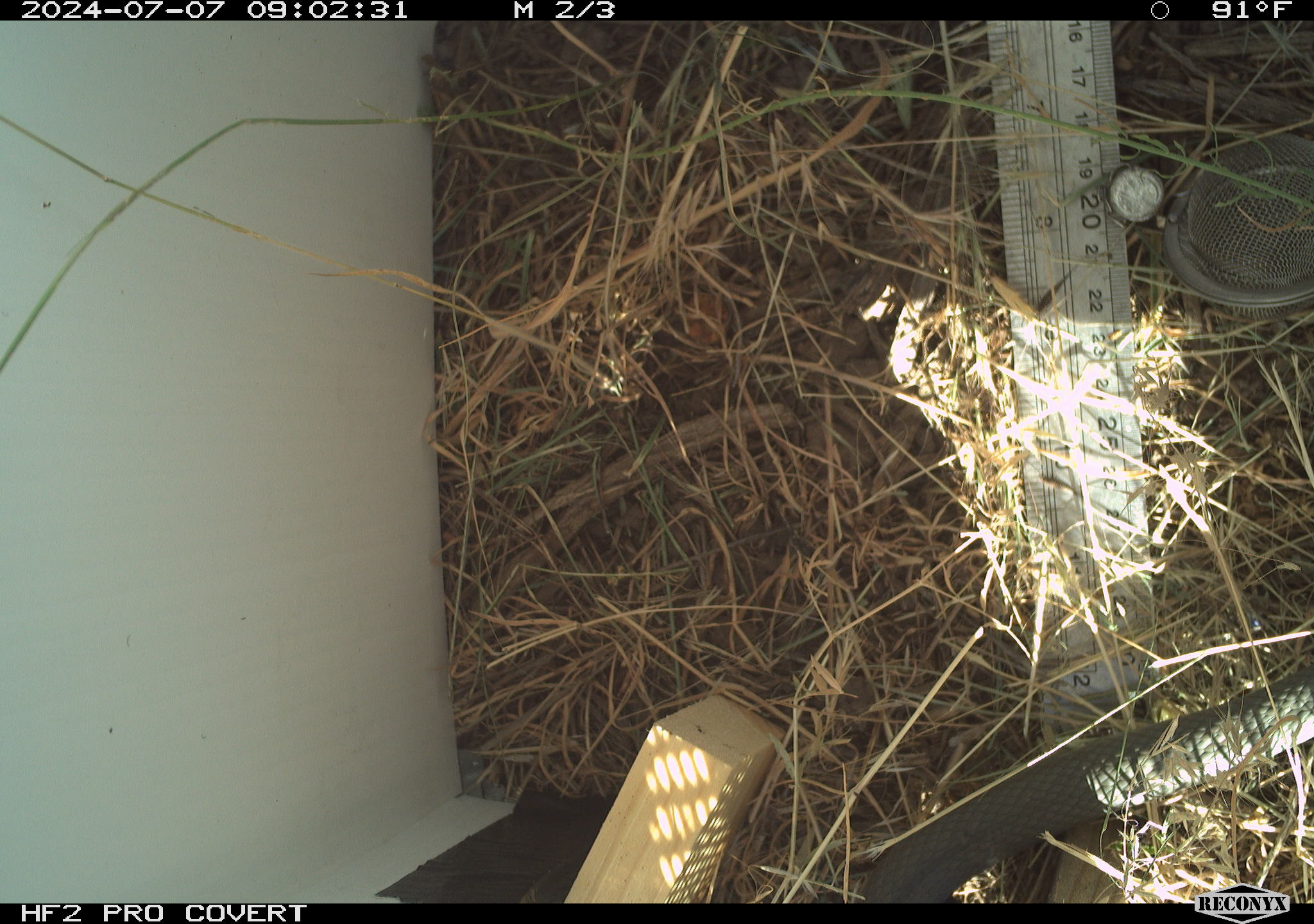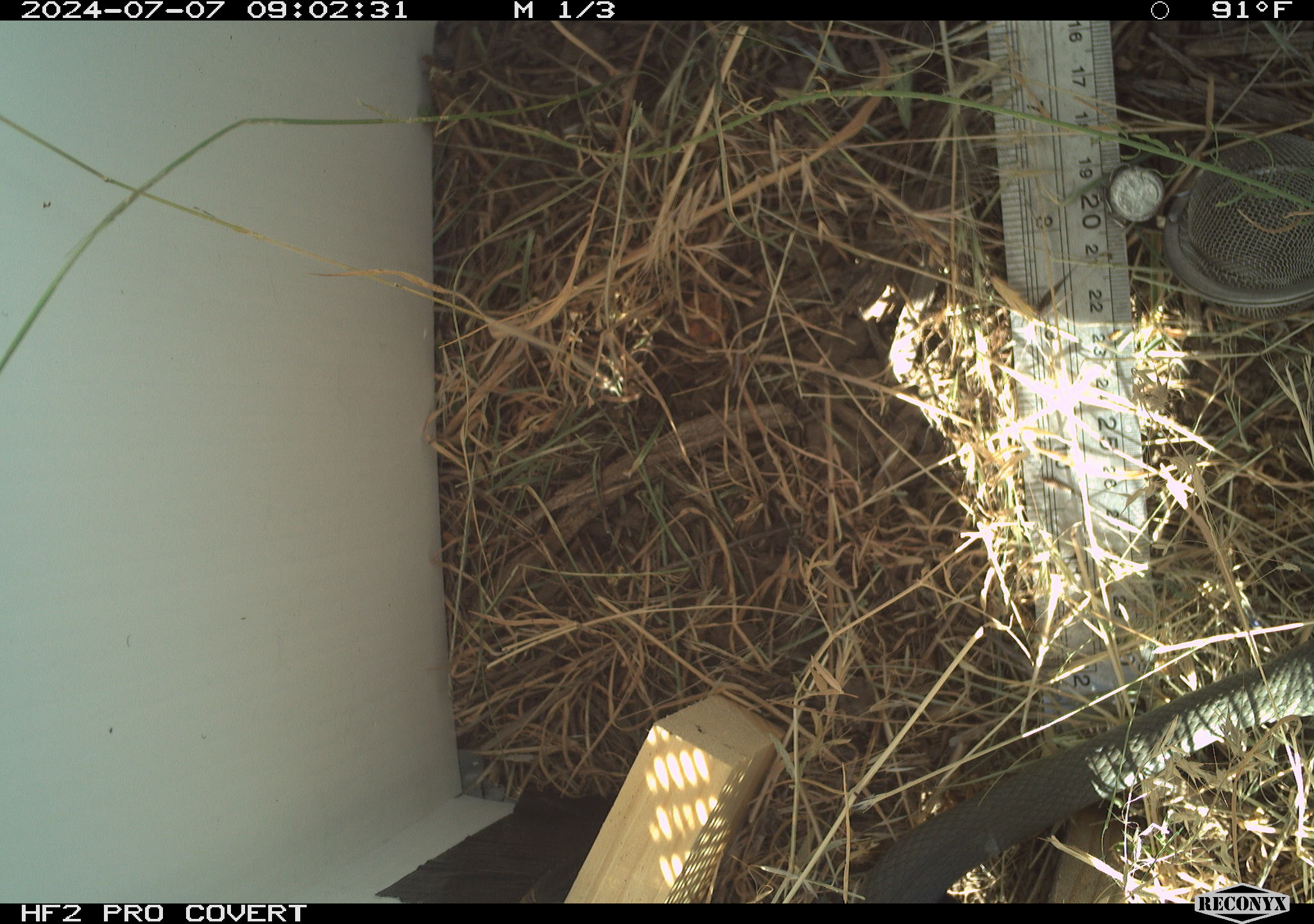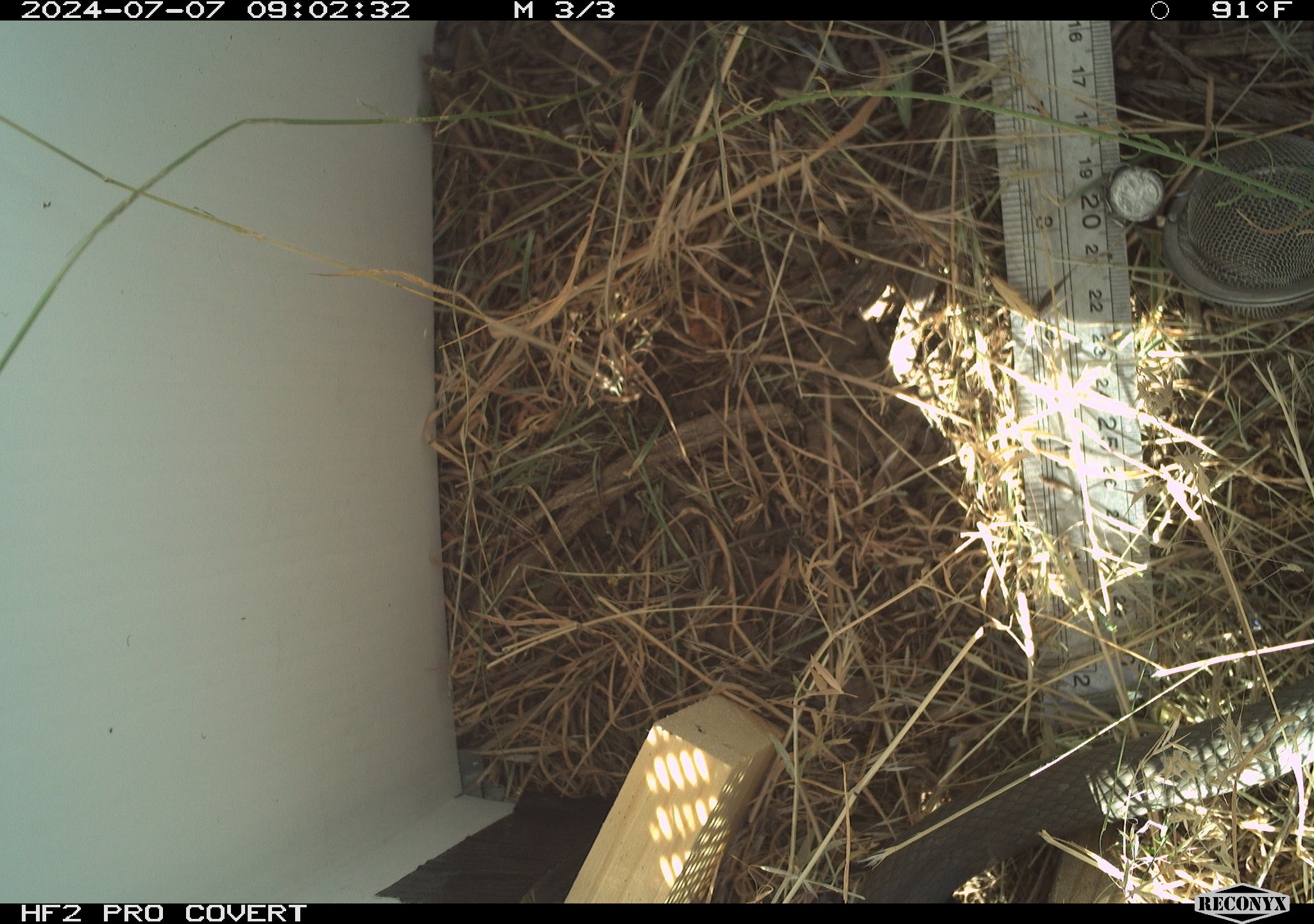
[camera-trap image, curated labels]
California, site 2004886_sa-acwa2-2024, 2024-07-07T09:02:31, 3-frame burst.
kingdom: Animalia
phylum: Chordata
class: Reptilia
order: Squamata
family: Colubridae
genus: Coluber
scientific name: Coluber constrictor mormon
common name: western yellow-bellied racer